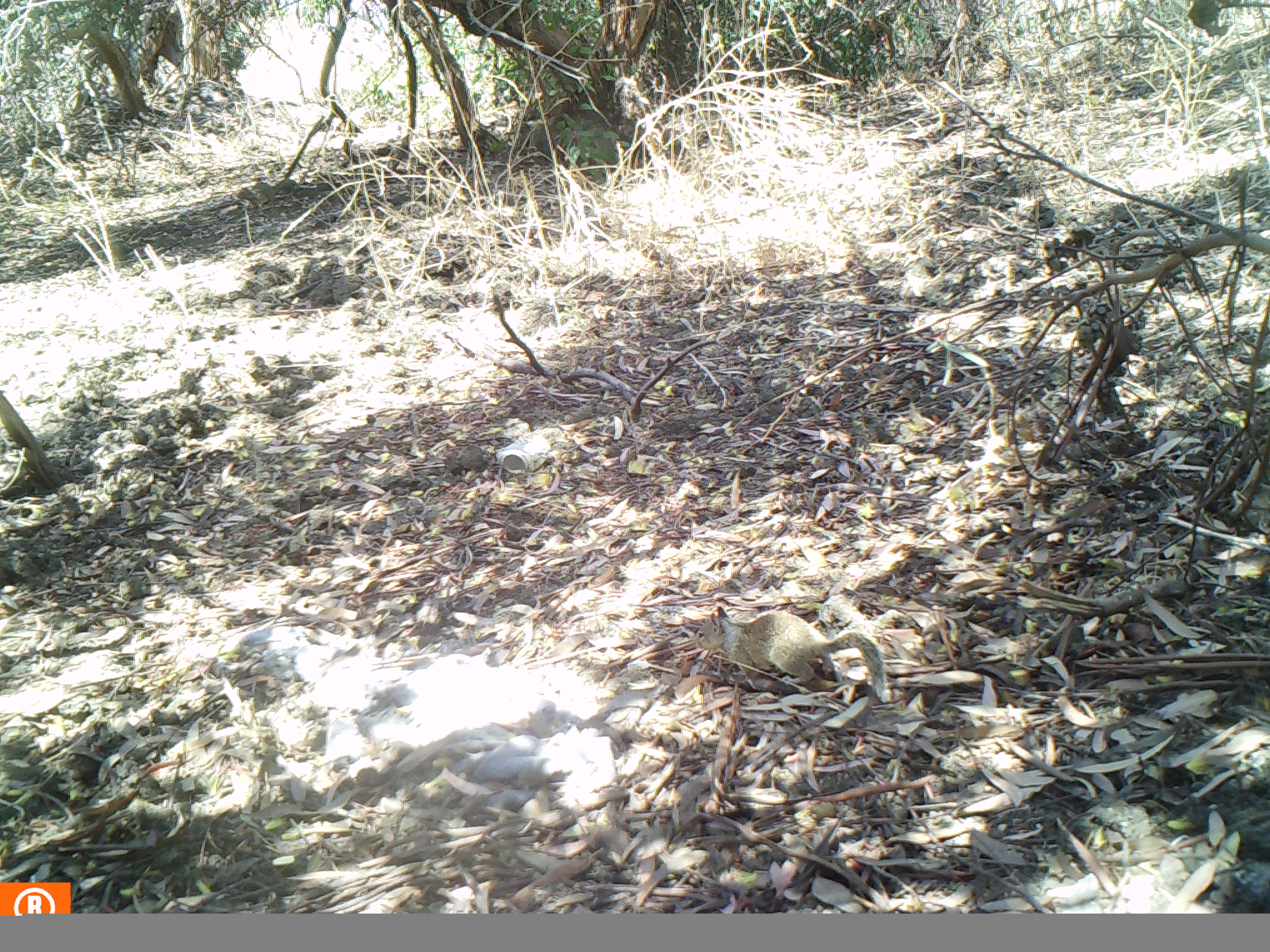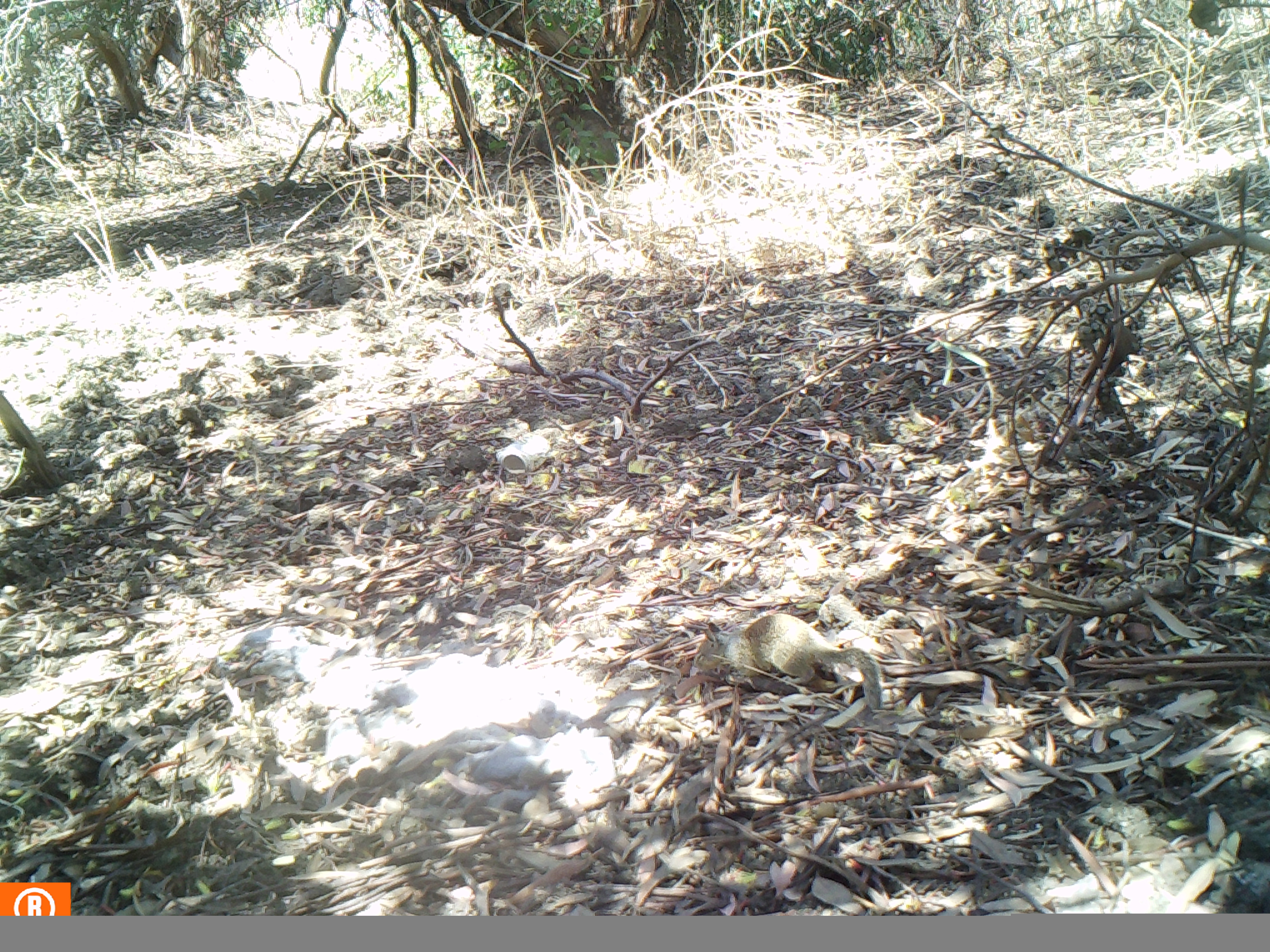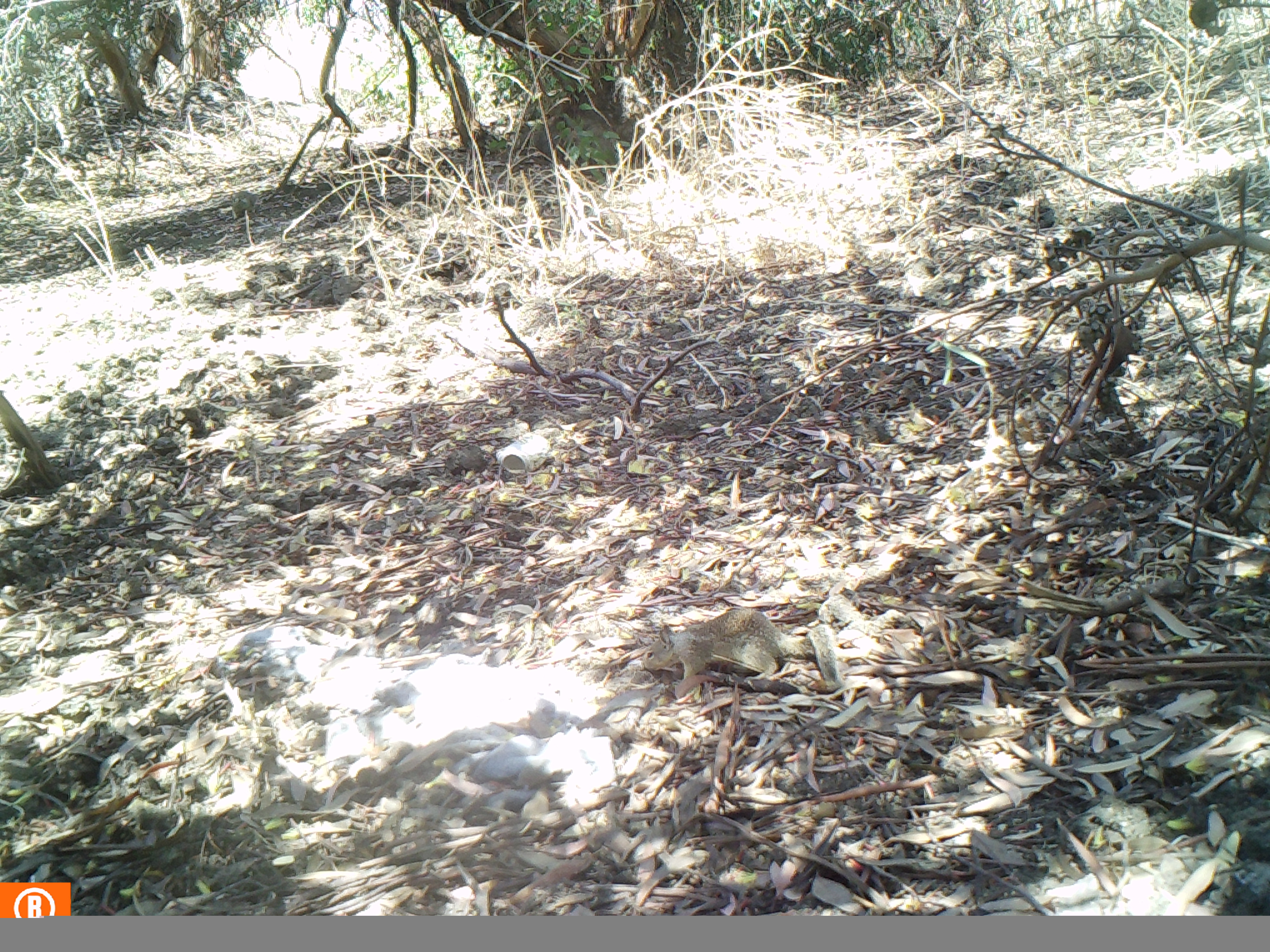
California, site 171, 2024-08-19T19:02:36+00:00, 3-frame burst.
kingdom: Animalia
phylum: Chordata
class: Mammalia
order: Rodentia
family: Sciuridae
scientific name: Sciuridae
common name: squirrel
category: unknown squirrel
Unknown squirrel (squirrel) (Sciuridae).